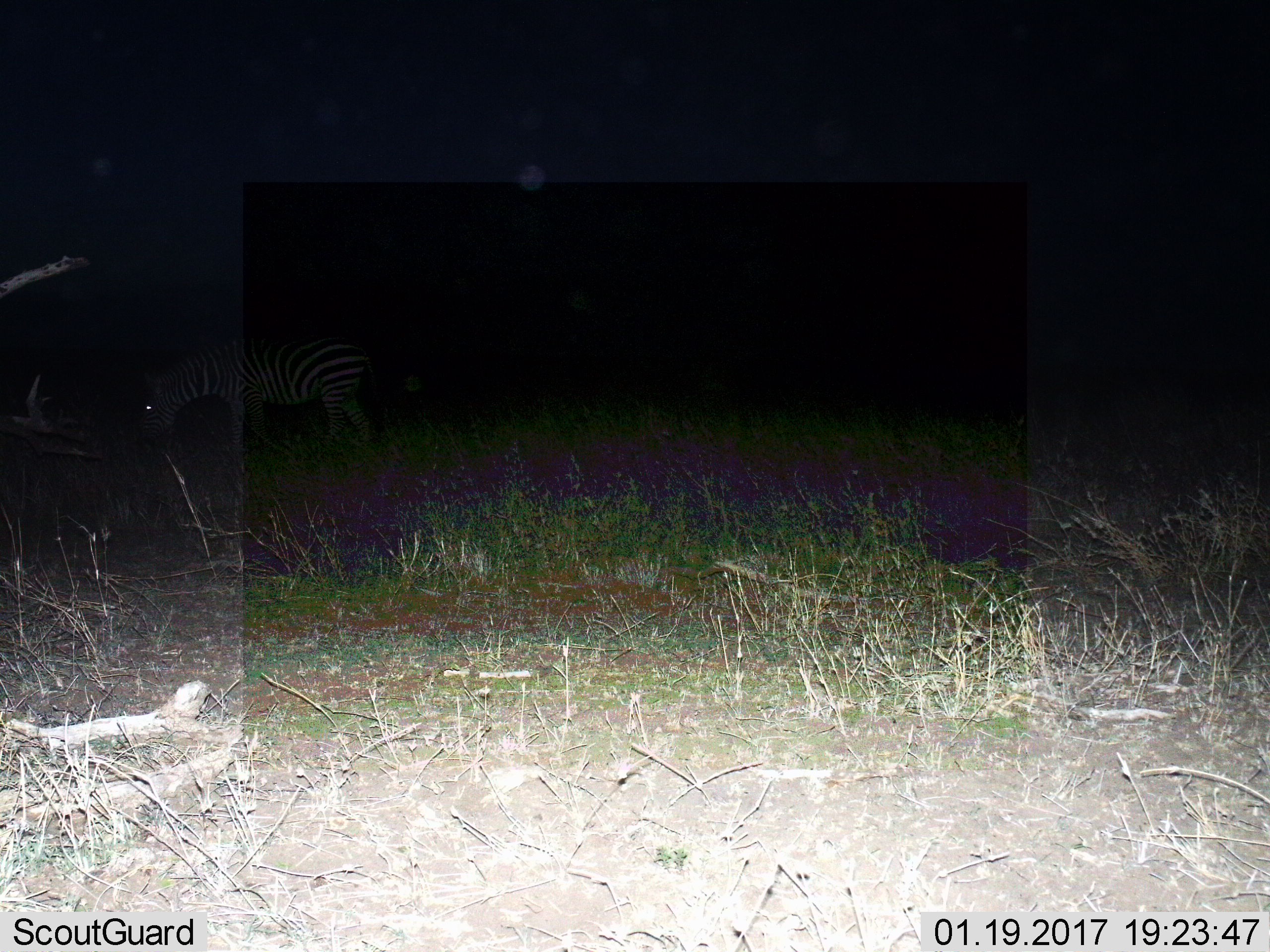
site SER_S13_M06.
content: unidentified animal